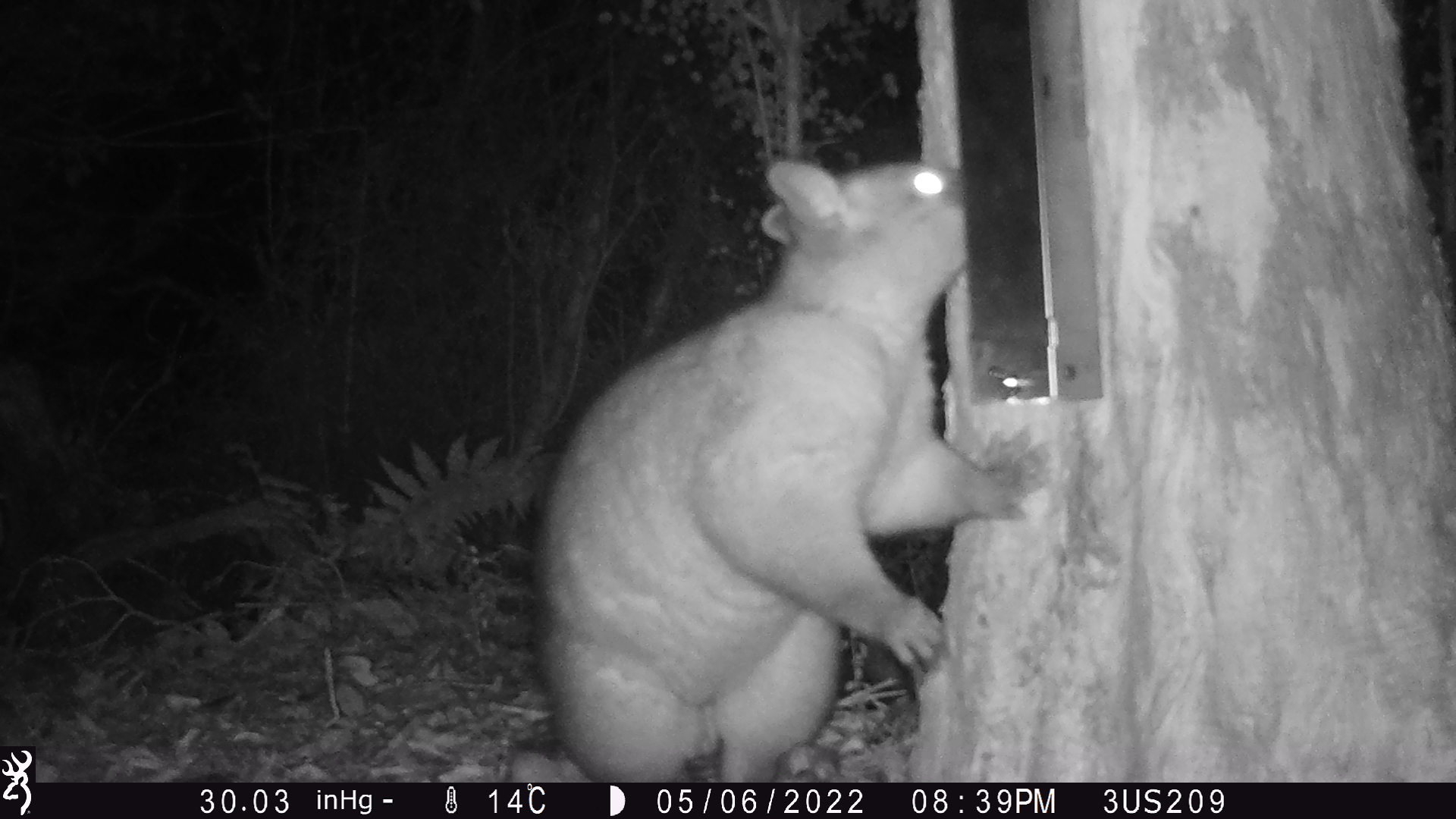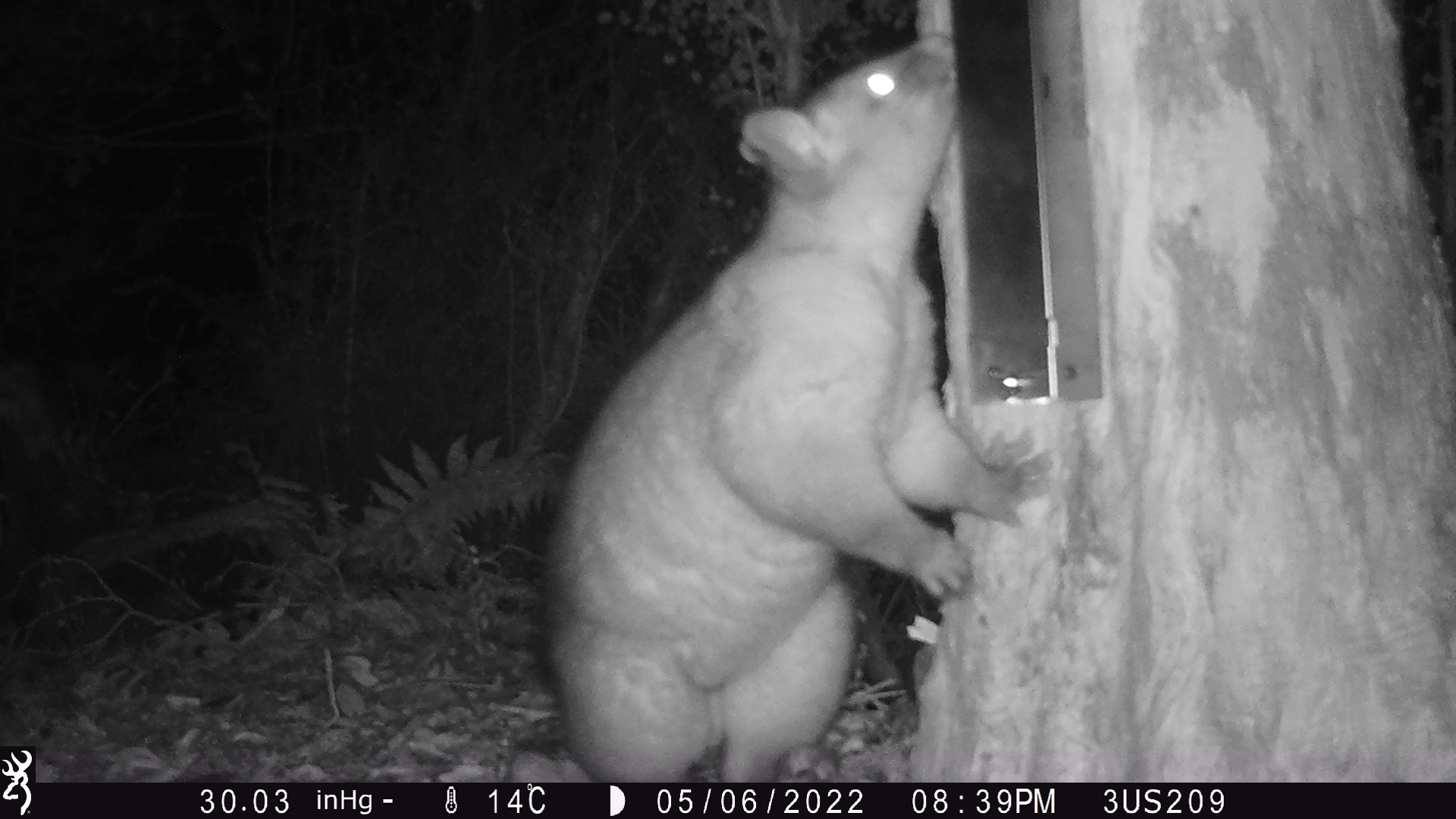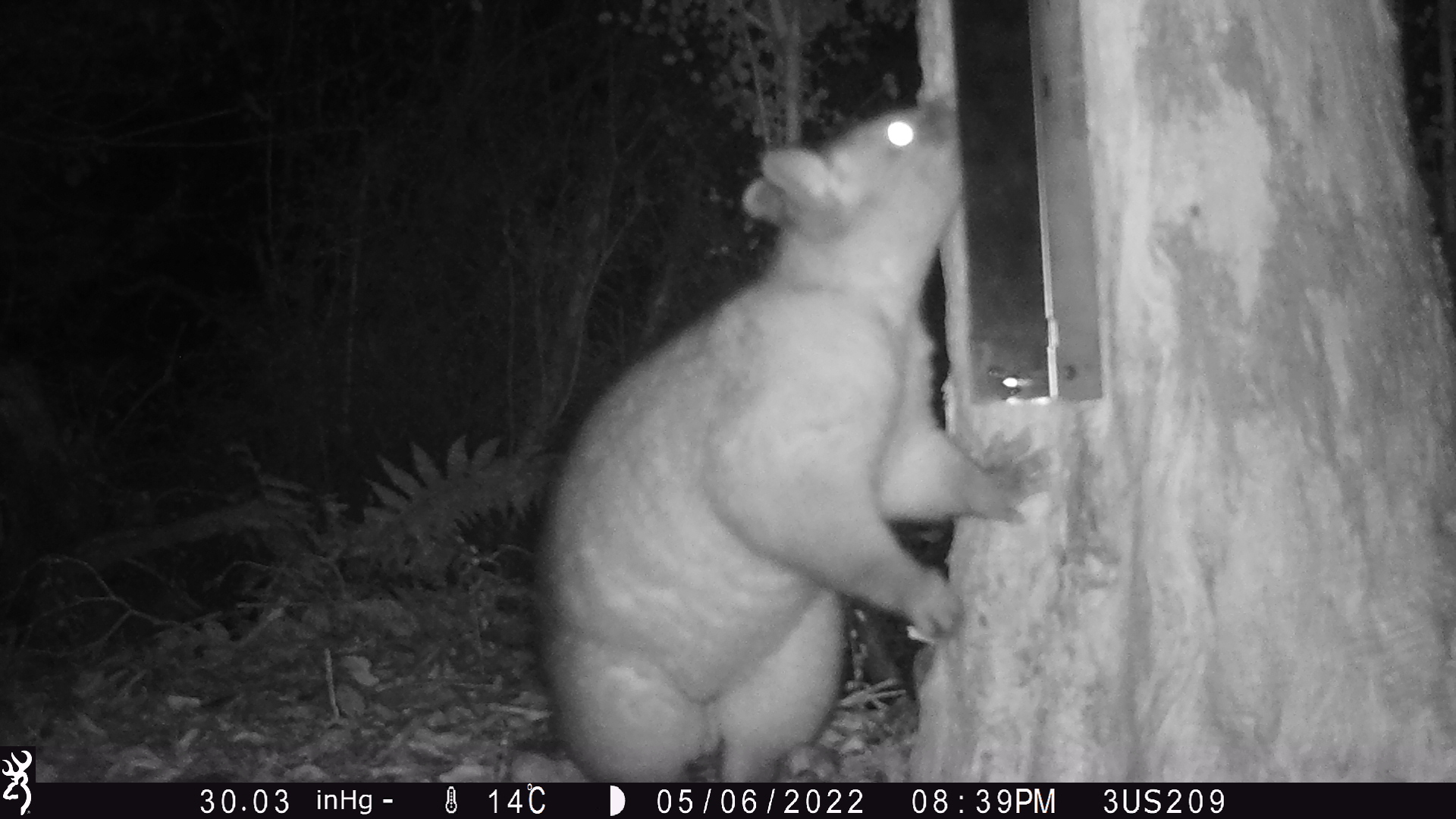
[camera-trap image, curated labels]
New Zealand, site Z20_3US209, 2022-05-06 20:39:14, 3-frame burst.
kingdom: Animalia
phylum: Chordata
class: Mammalia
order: Diprotodontia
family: Phalangeridae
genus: Trichosurus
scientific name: Trichosurus vulpecula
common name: common brushtail possum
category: possum